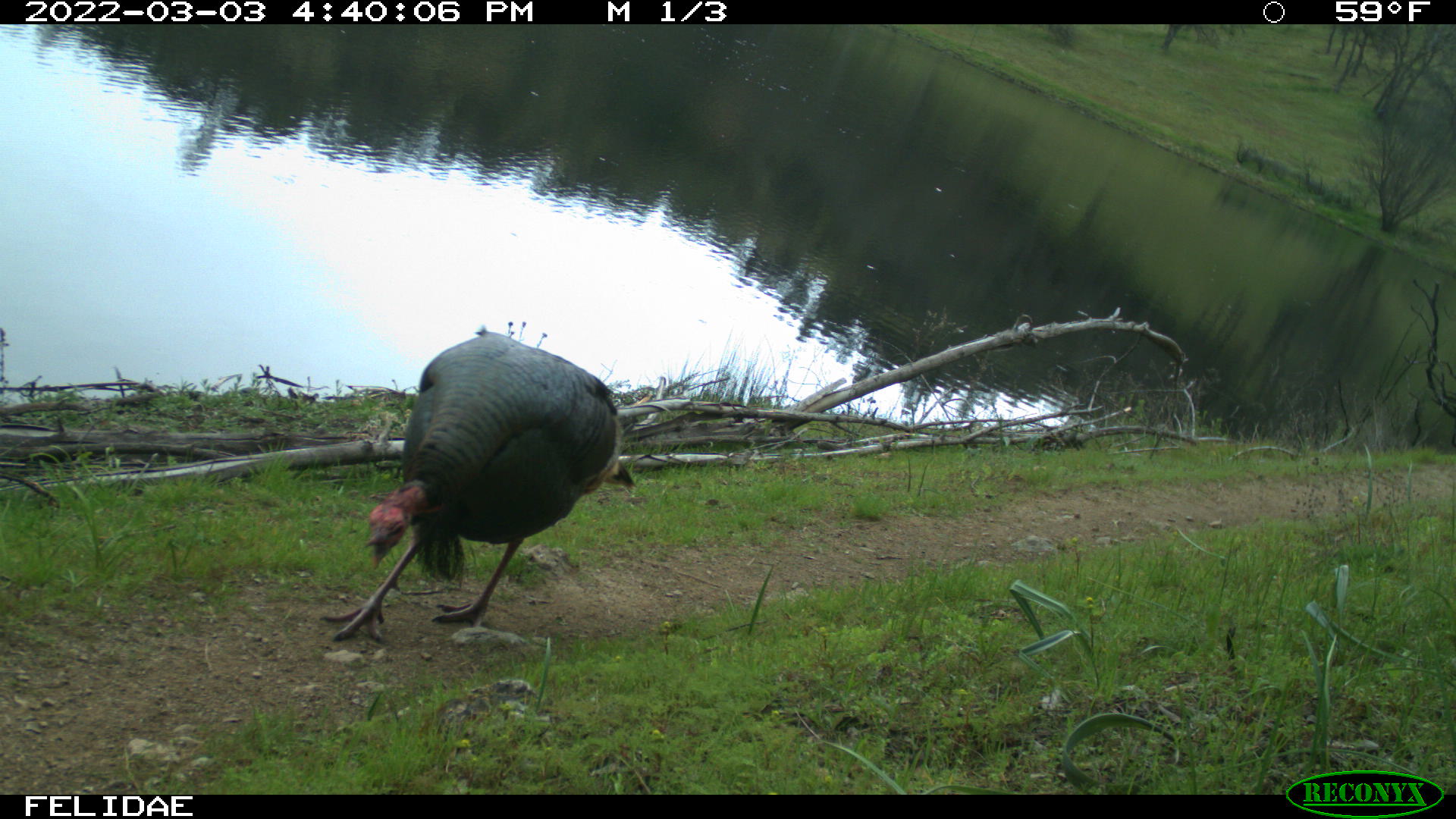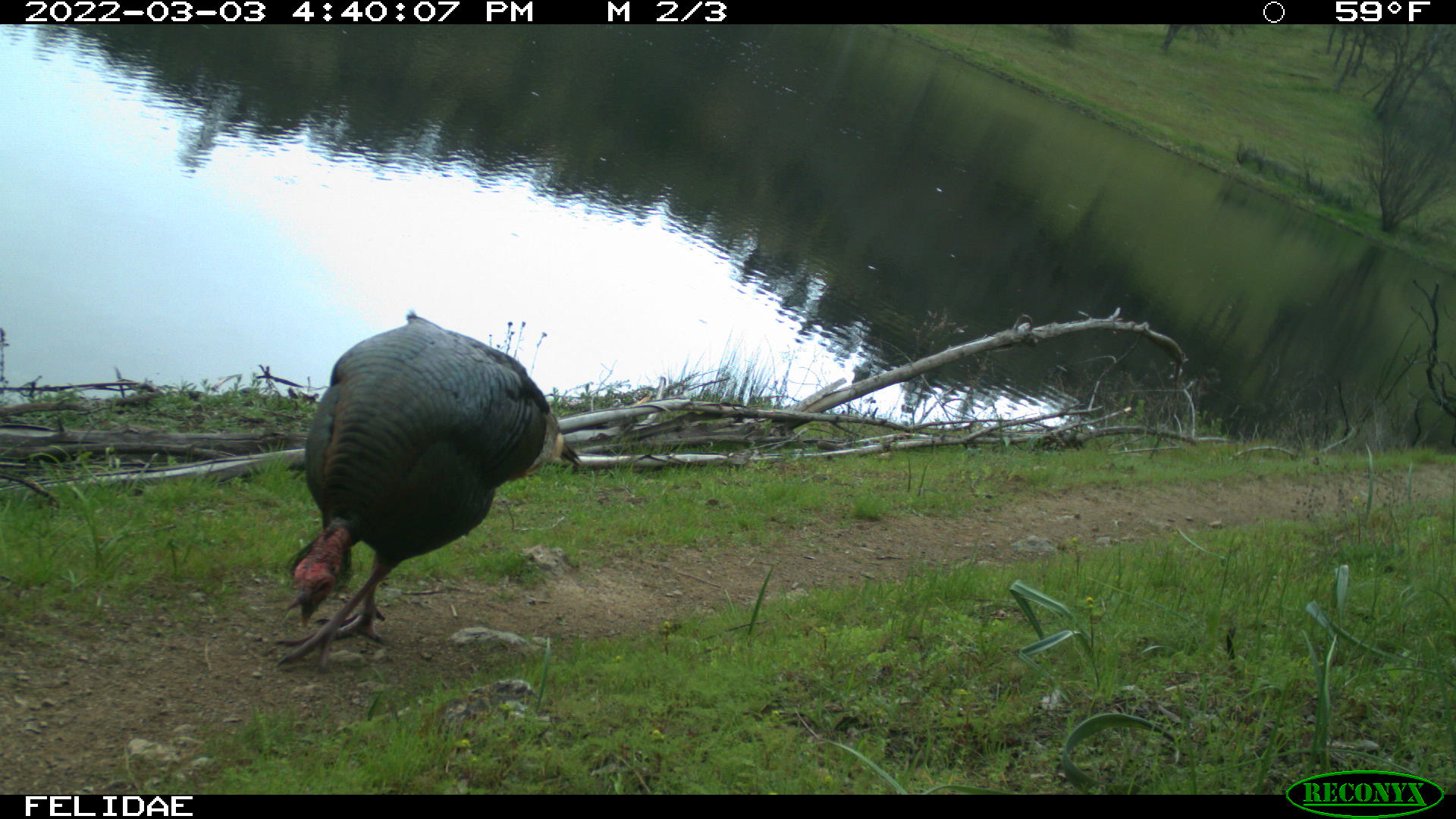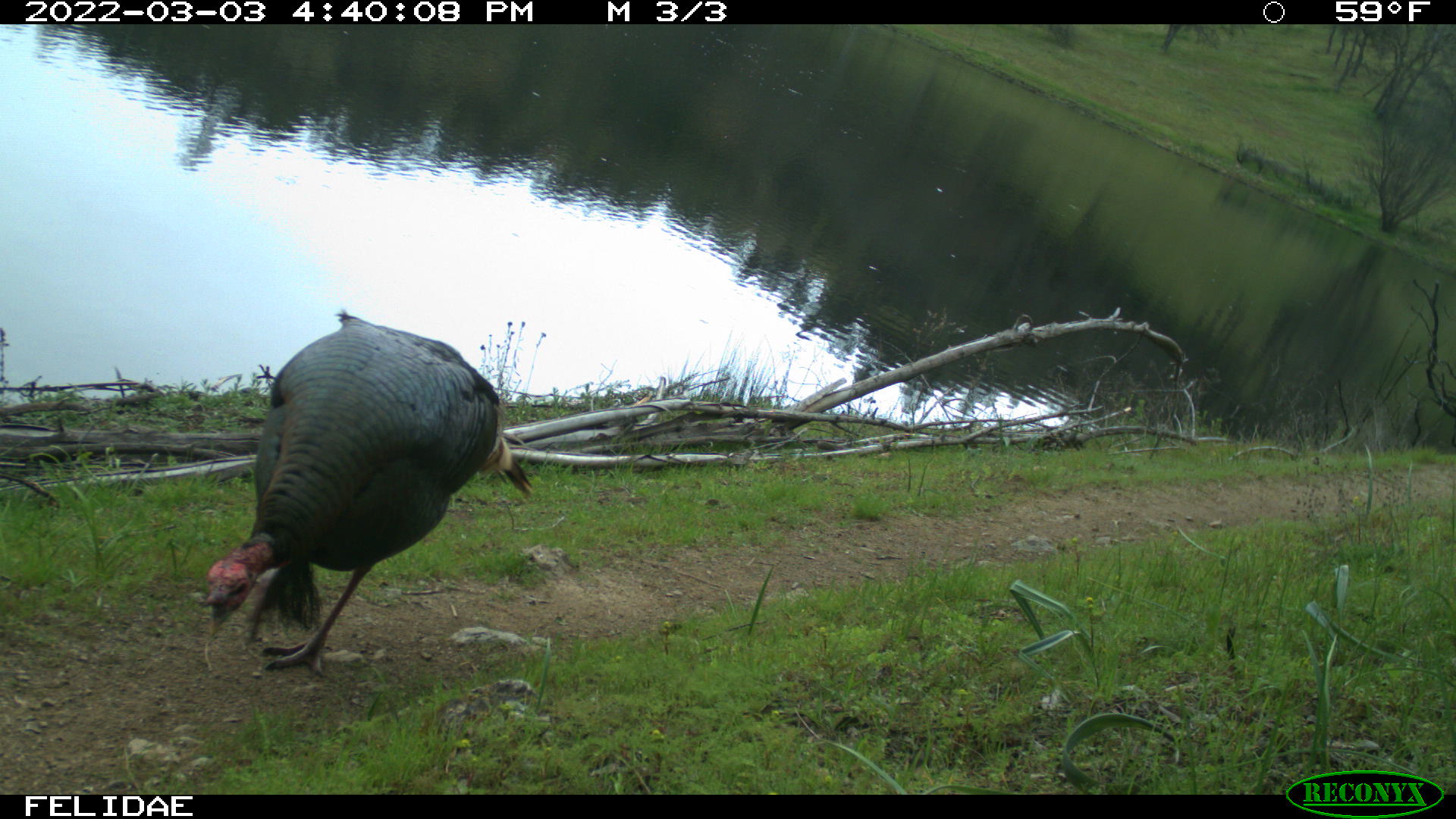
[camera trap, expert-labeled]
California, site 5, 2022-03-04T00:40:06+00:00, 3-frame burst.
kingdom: Animalia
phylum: Chordata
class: Aves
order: Galliformes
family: Phasianidae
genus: Meleagris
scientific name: Meleagris gallopavo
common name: turkey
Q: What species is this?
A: Turkey (Meleagris gallopavo).